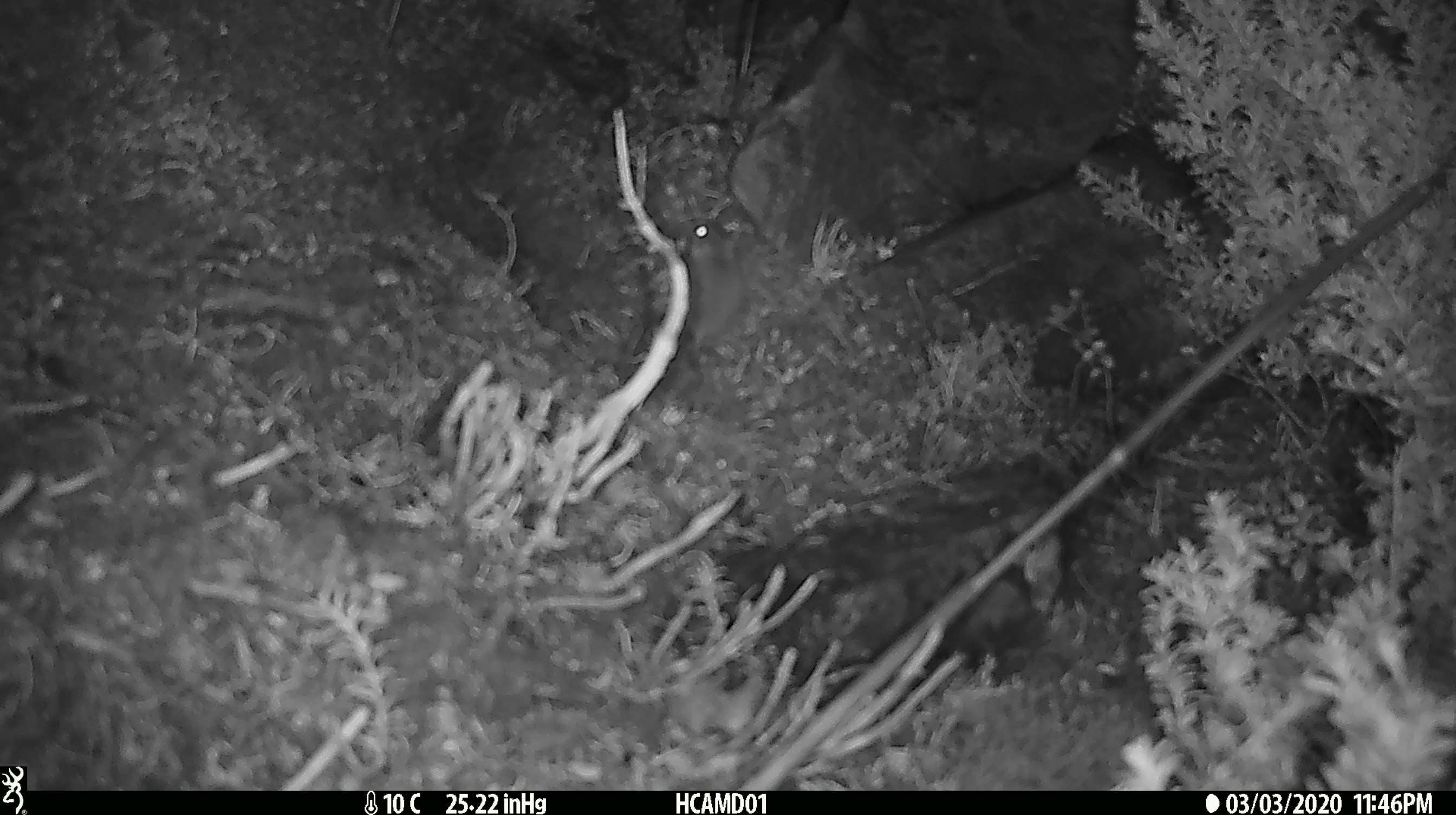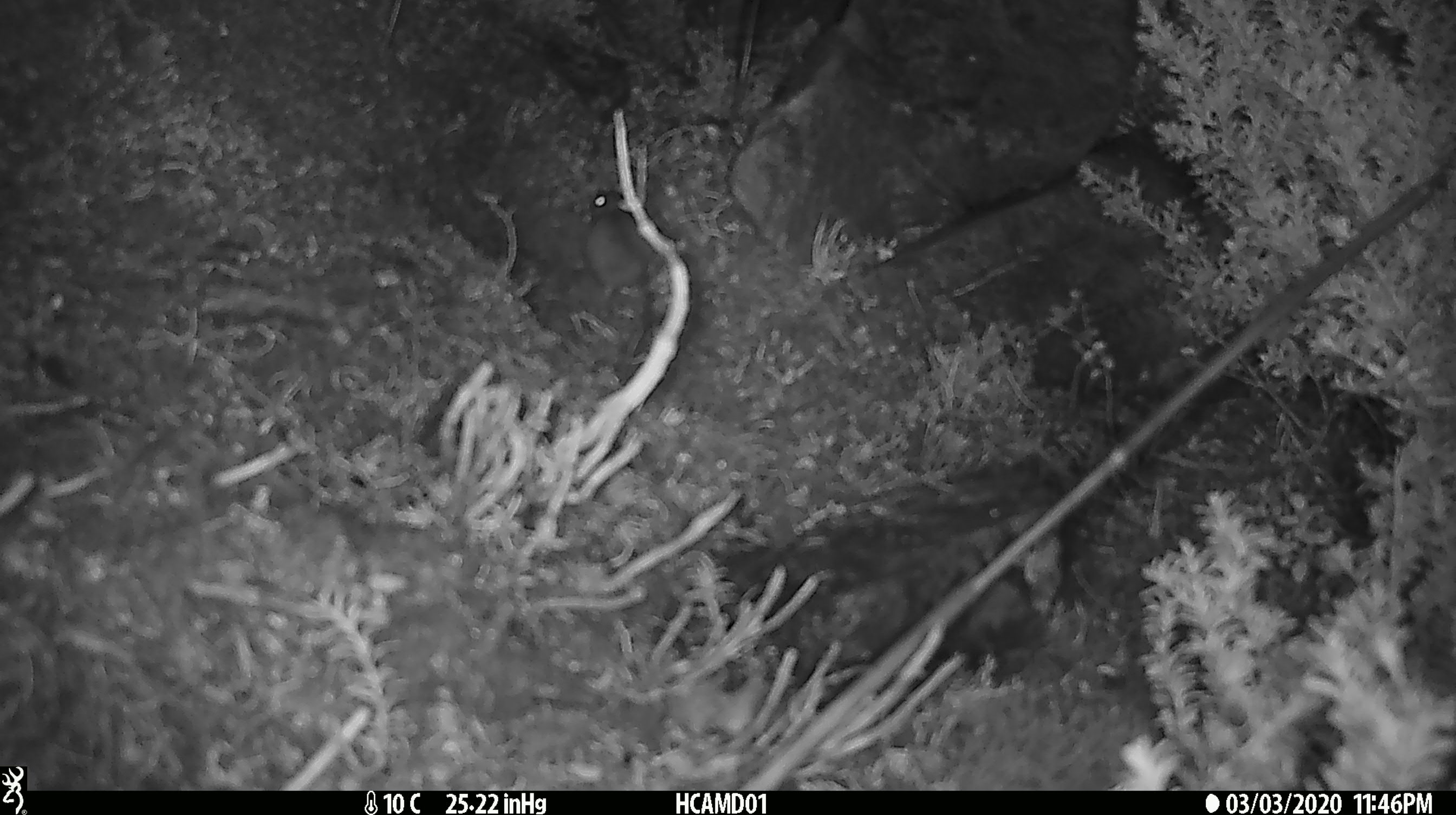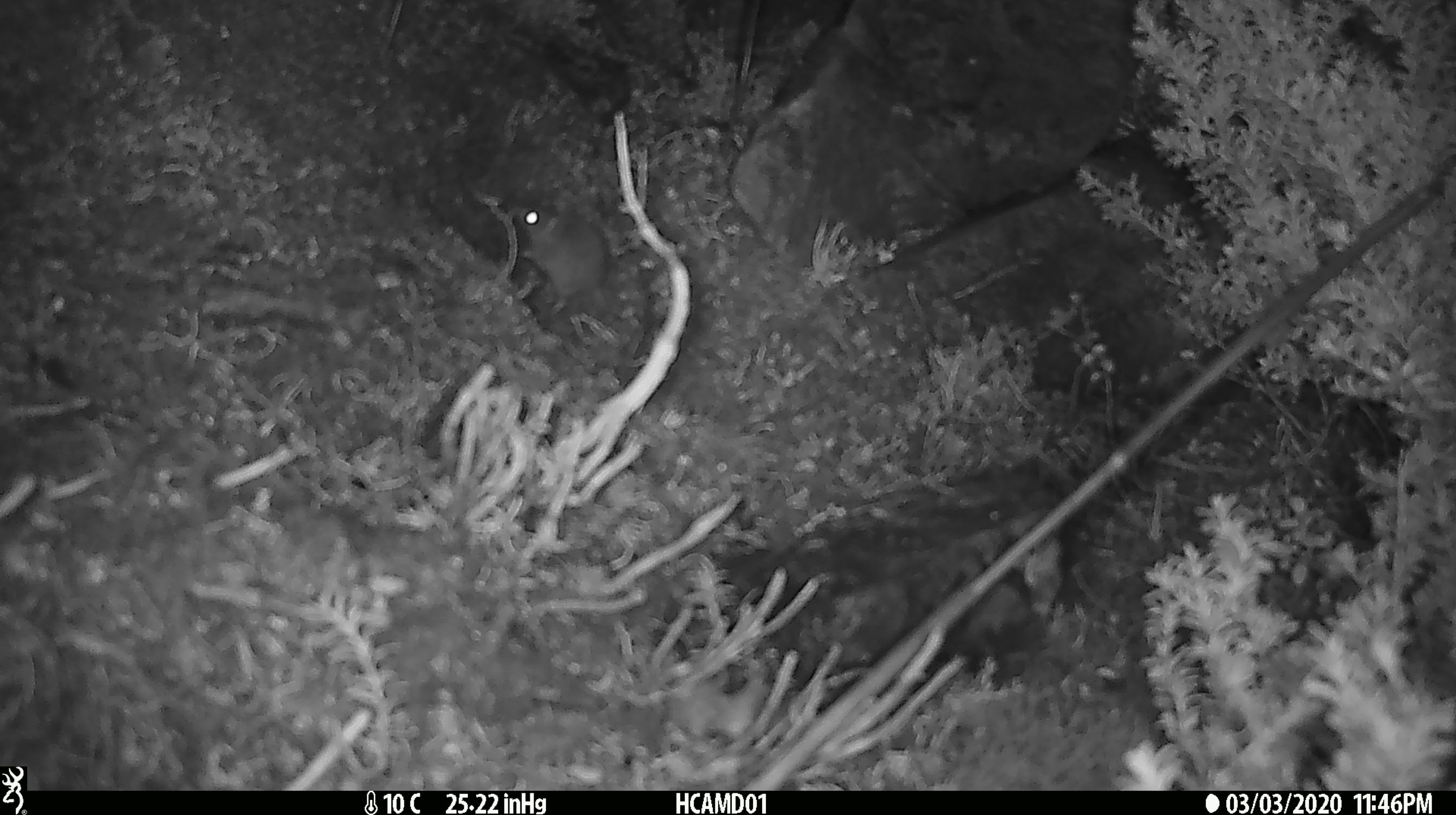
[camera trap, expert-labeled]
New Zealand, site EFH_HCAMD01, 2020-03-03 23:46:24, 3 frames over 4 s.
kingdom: Animalia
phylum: Chordata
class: Mammalia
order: Rodentia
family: Muridae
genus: Mus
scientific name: Mus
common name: mouse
Mouse (Mus).